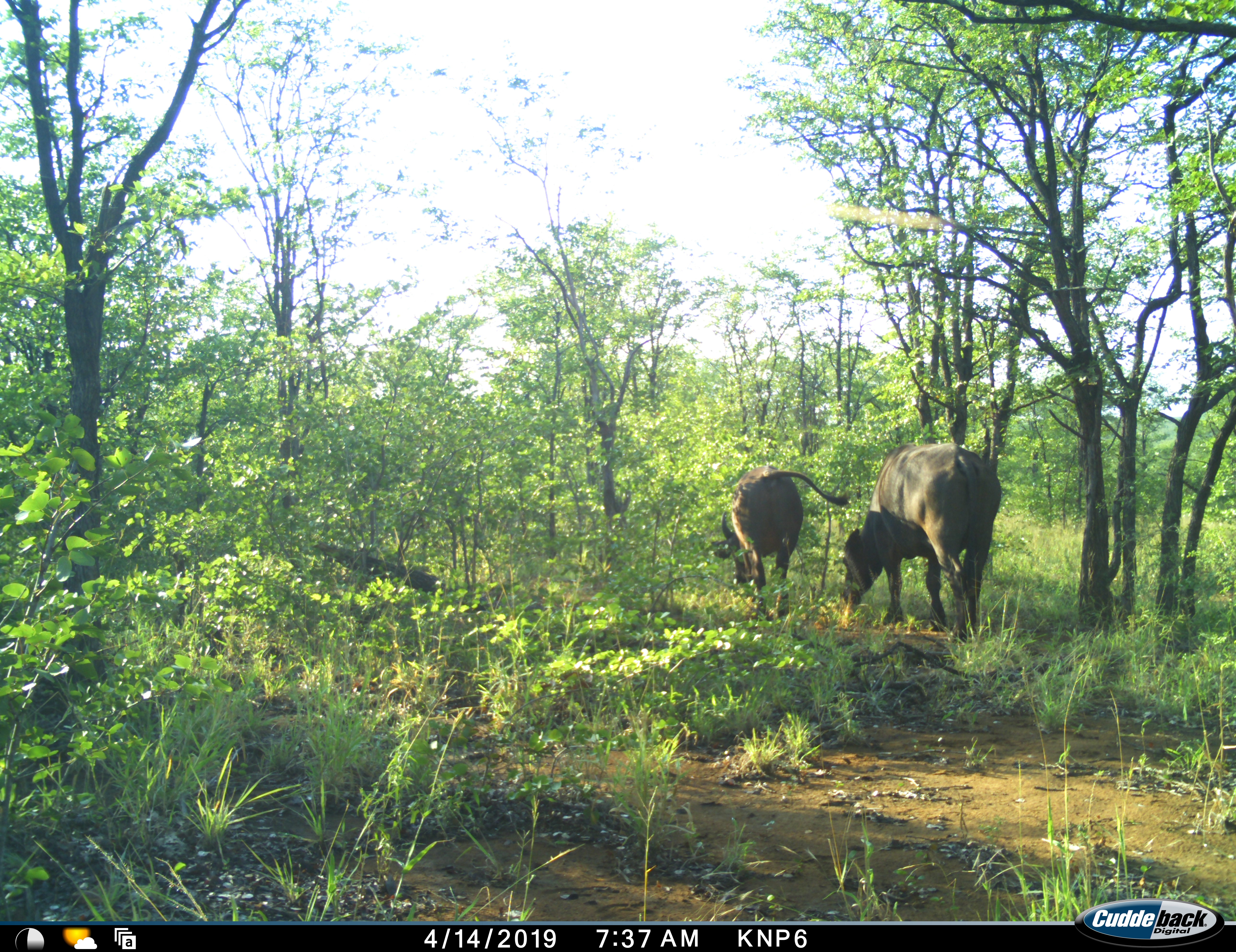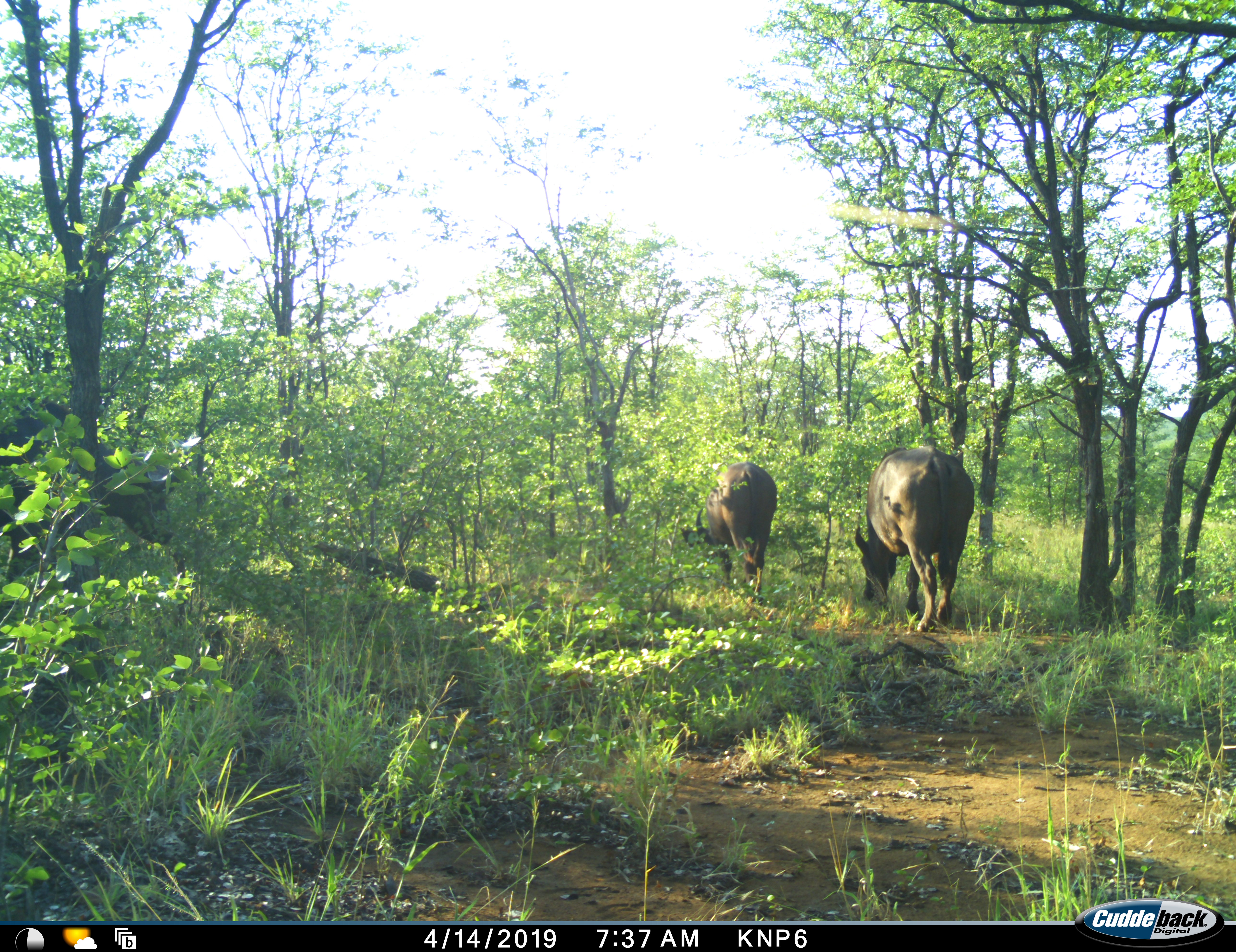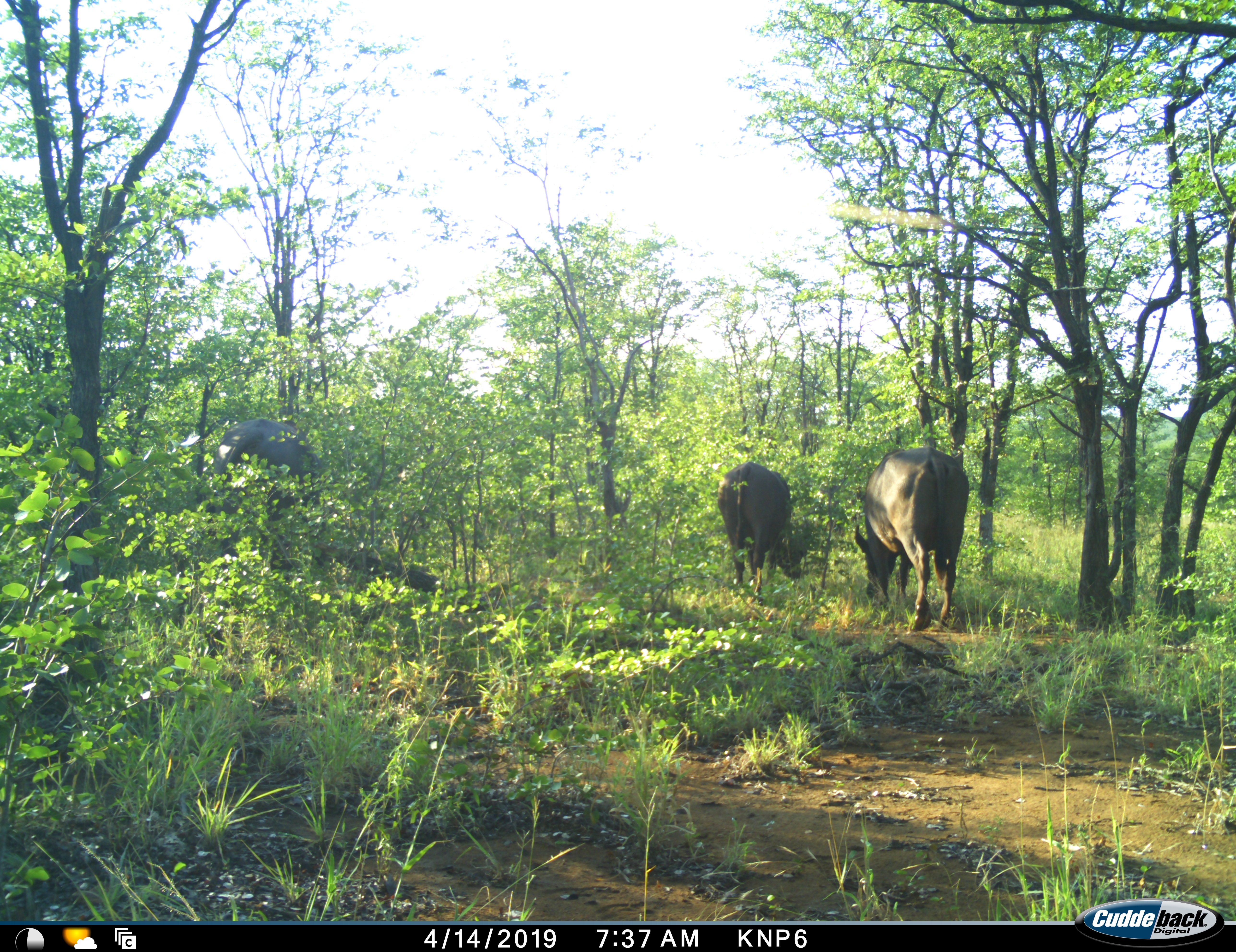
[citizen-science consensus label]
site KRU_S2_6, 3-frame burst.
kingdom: Animalia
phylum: Chordata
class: Mammalia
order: Artiodactyla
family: Bovidae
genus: Syncerus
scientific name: Syncerus caffer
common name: african buffalo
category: buffalo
Buffalo (african buffalo) (Syncerus caffer), count 2. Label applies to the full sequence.